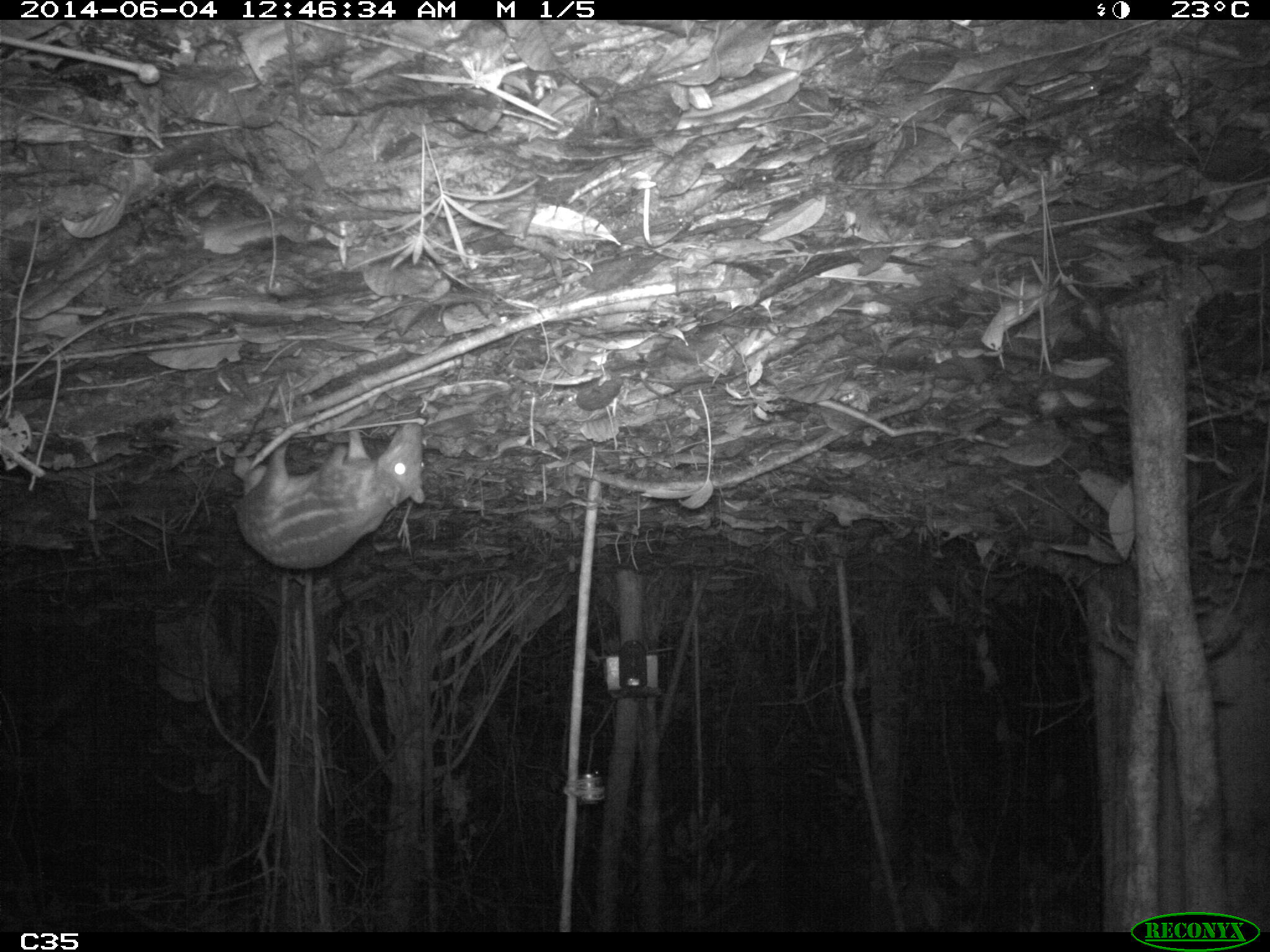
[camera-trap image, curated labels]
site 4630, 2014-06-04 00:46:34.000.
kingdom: Animalia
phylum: Chordata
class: Mammalia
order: Rodentia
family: Cuniculidae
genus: Cuniculus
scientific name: Cuniculus paca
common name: spotted paca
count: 1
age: adult